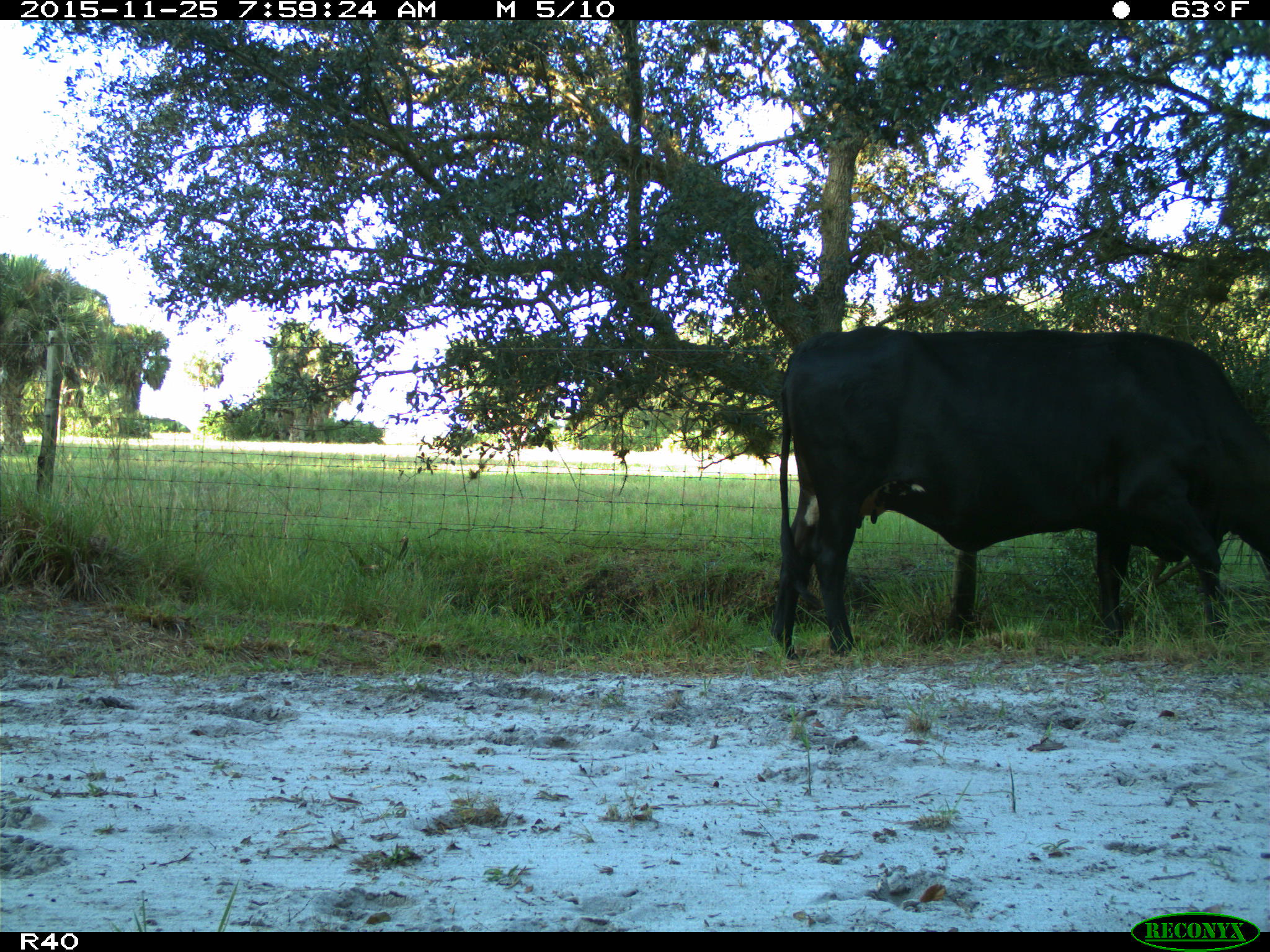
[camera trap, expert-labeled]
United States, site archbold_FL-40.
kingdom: Animalia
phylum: Chordata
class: Mammalia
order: Artiodactyla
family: Bovidae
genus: Bos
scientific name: Bos taurus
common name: domestic cow